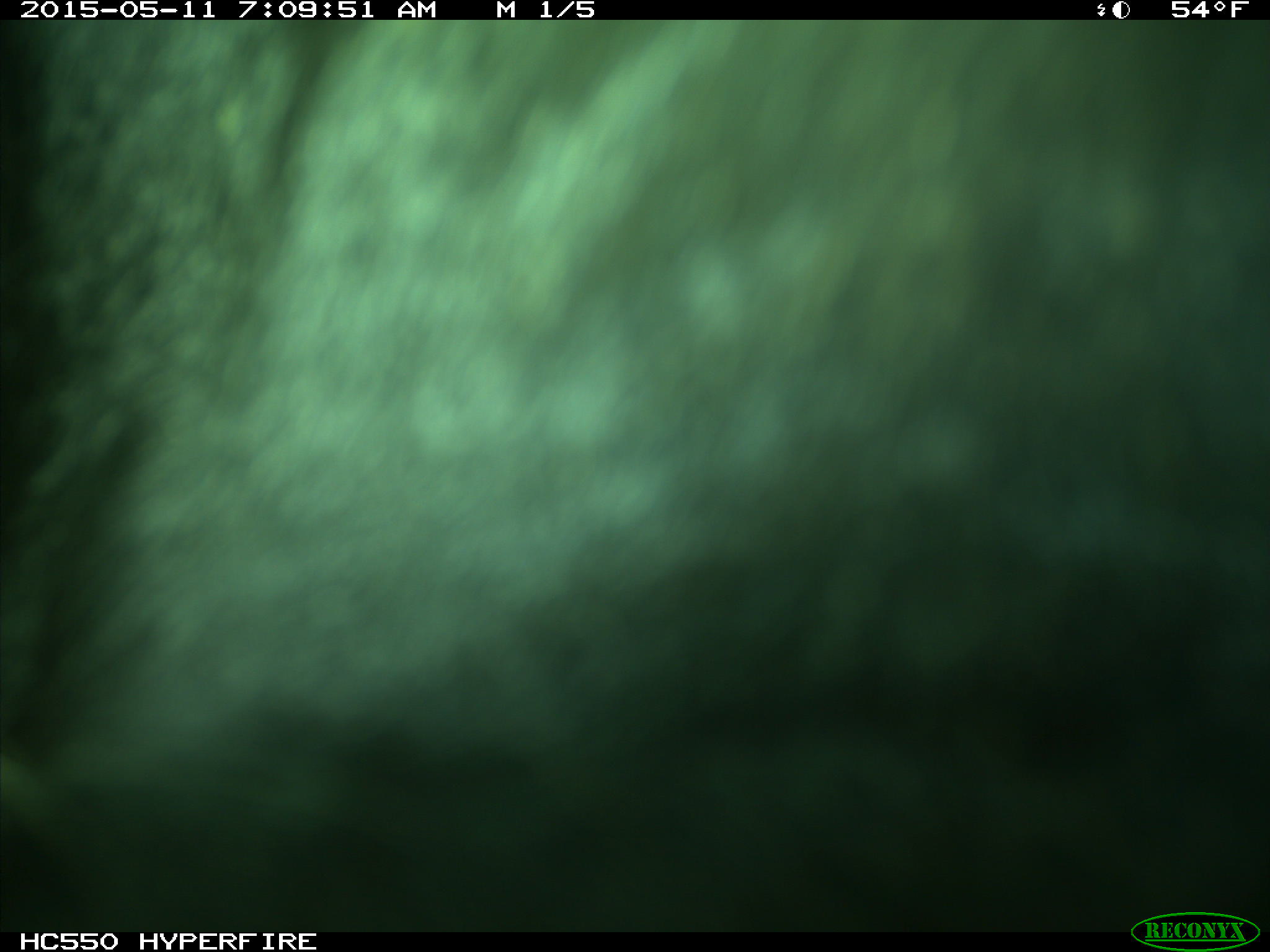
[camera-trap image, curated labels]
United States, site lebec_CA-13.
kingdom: Animalia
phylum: Chordata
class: Mammalia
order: Artiodactyla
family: Bovidae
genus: Bos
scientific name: Bos taurus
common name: domestic cow